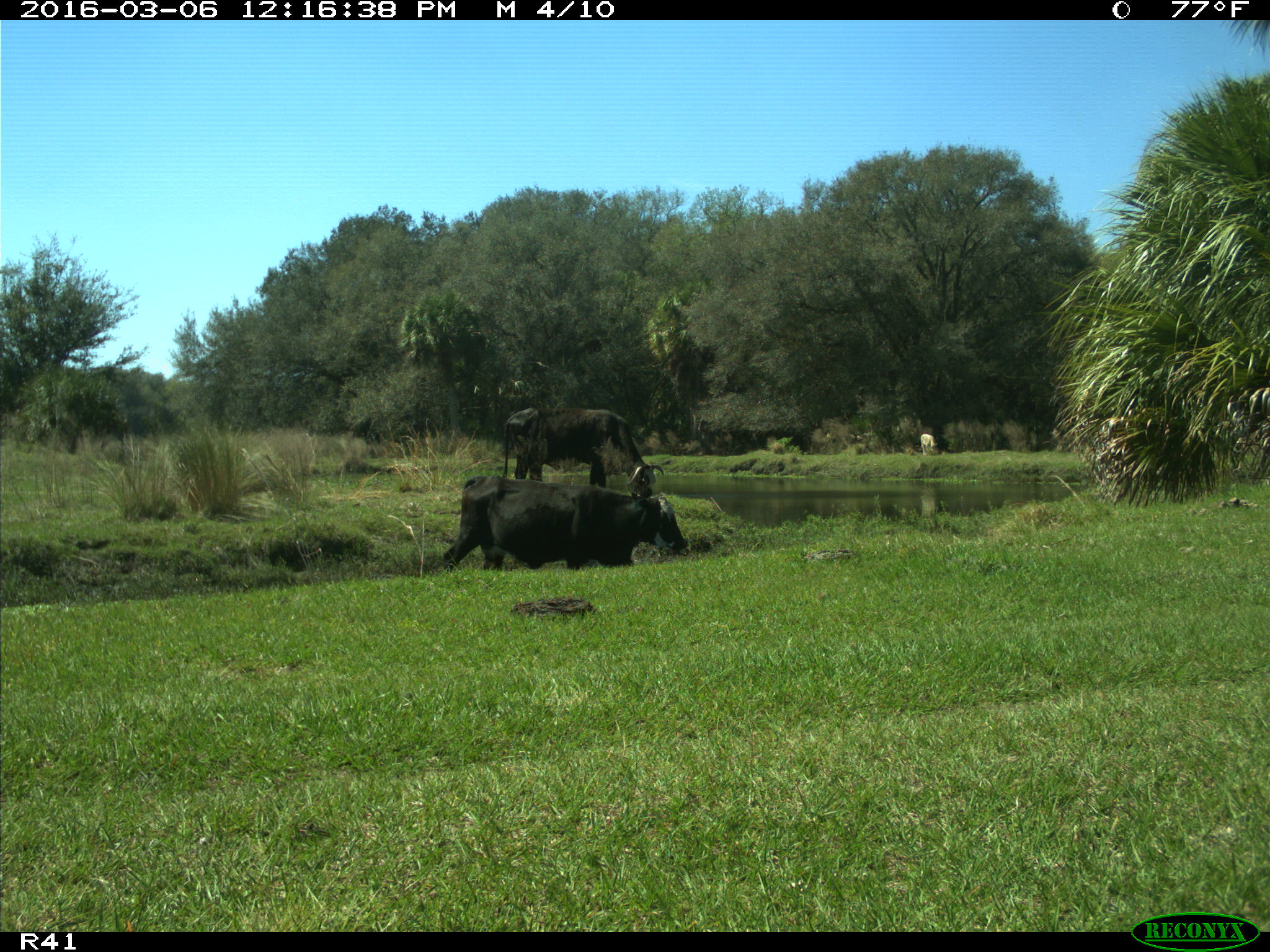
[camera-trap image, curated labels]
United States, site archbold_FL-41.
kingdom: Animalia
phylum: Chordata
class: Mammalia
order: Artiodactyla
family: Bovidae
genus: Bos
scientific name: Bos taurus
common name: domestic cow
Bos taurus (domestic cow).